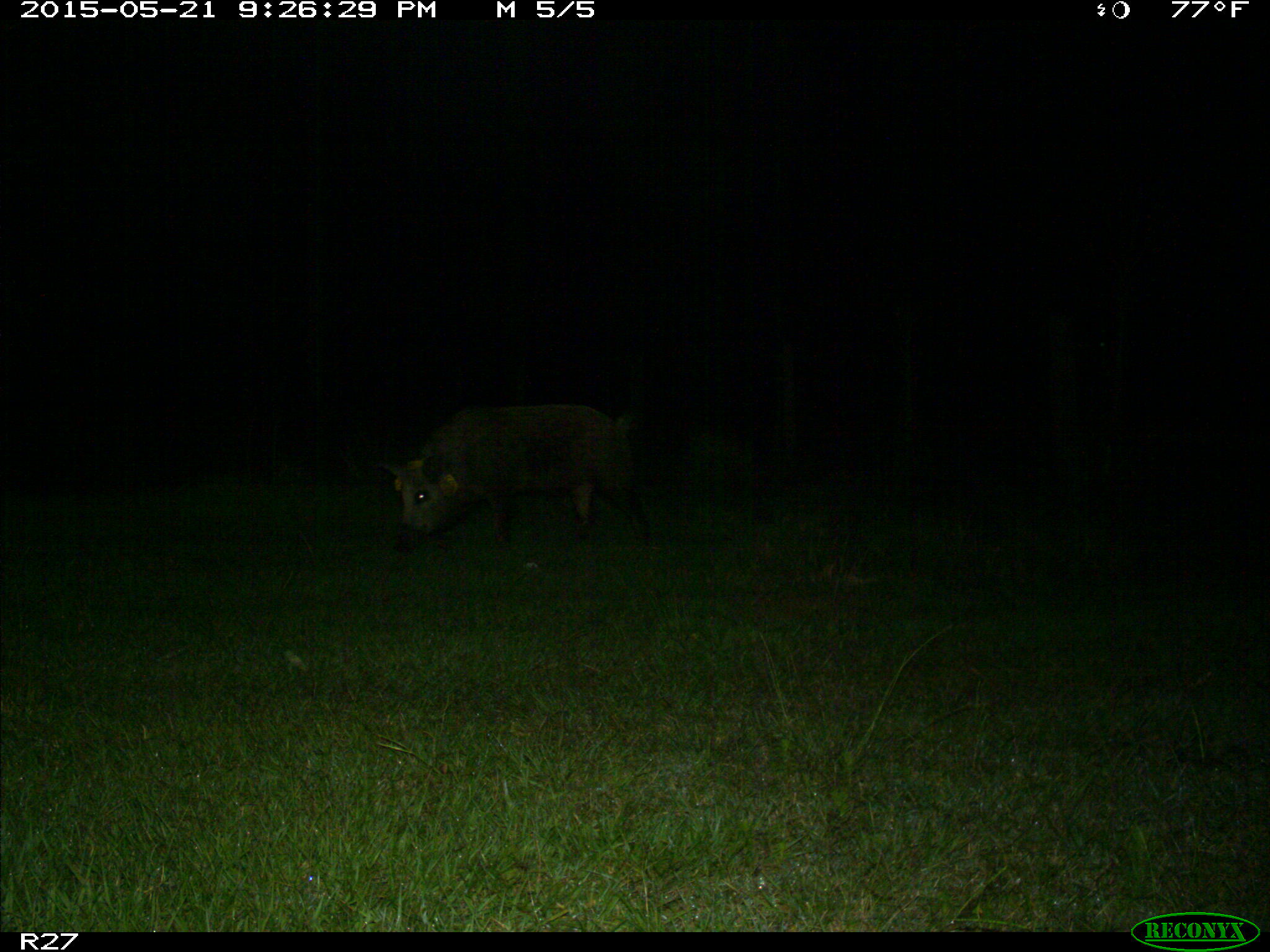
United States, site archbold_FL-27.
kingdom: Animalia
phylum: Chordata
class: Mammalia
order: Artiodactyla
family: Suidae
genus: Sus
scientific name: Sus scrofa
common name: wild boar